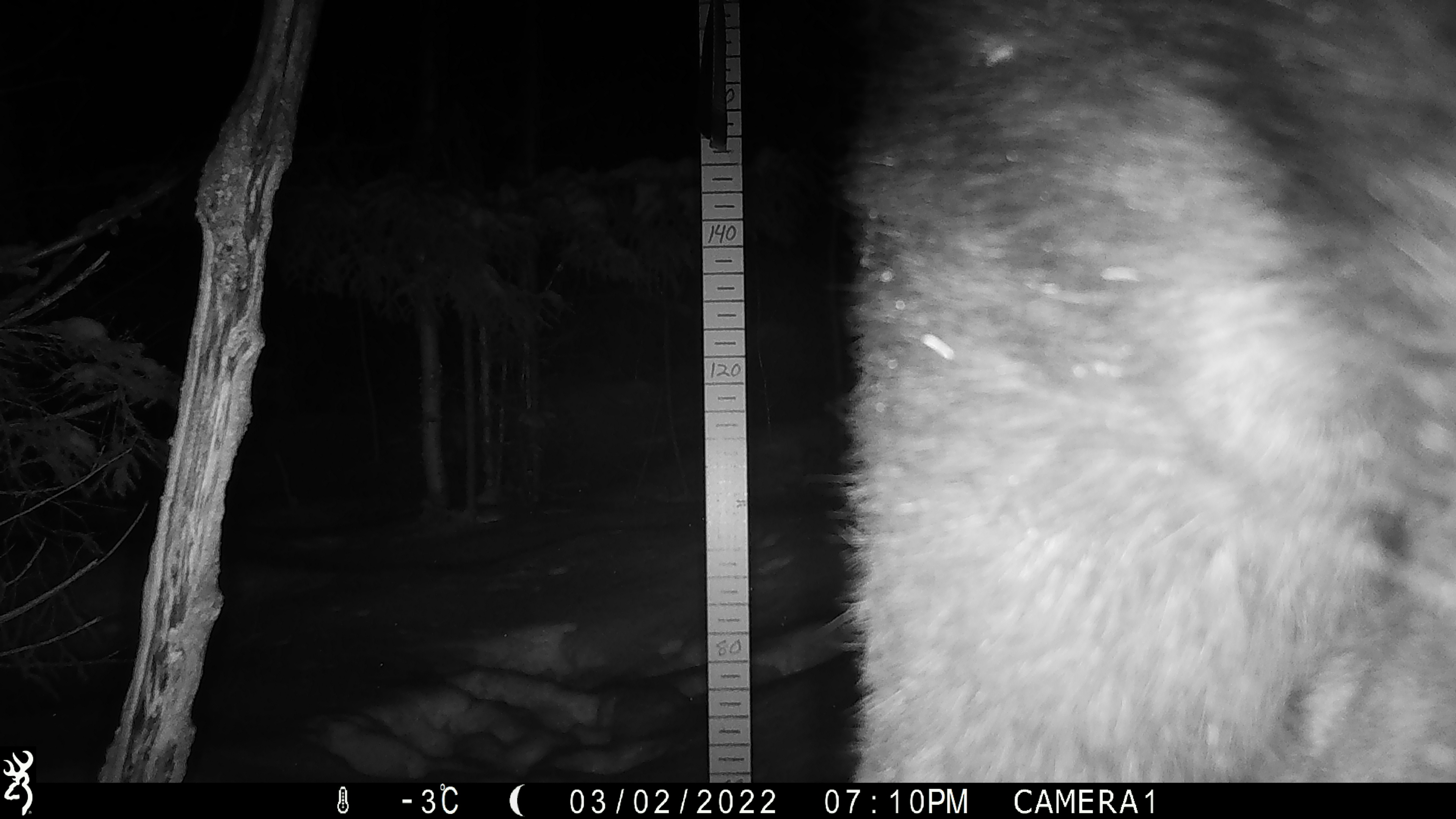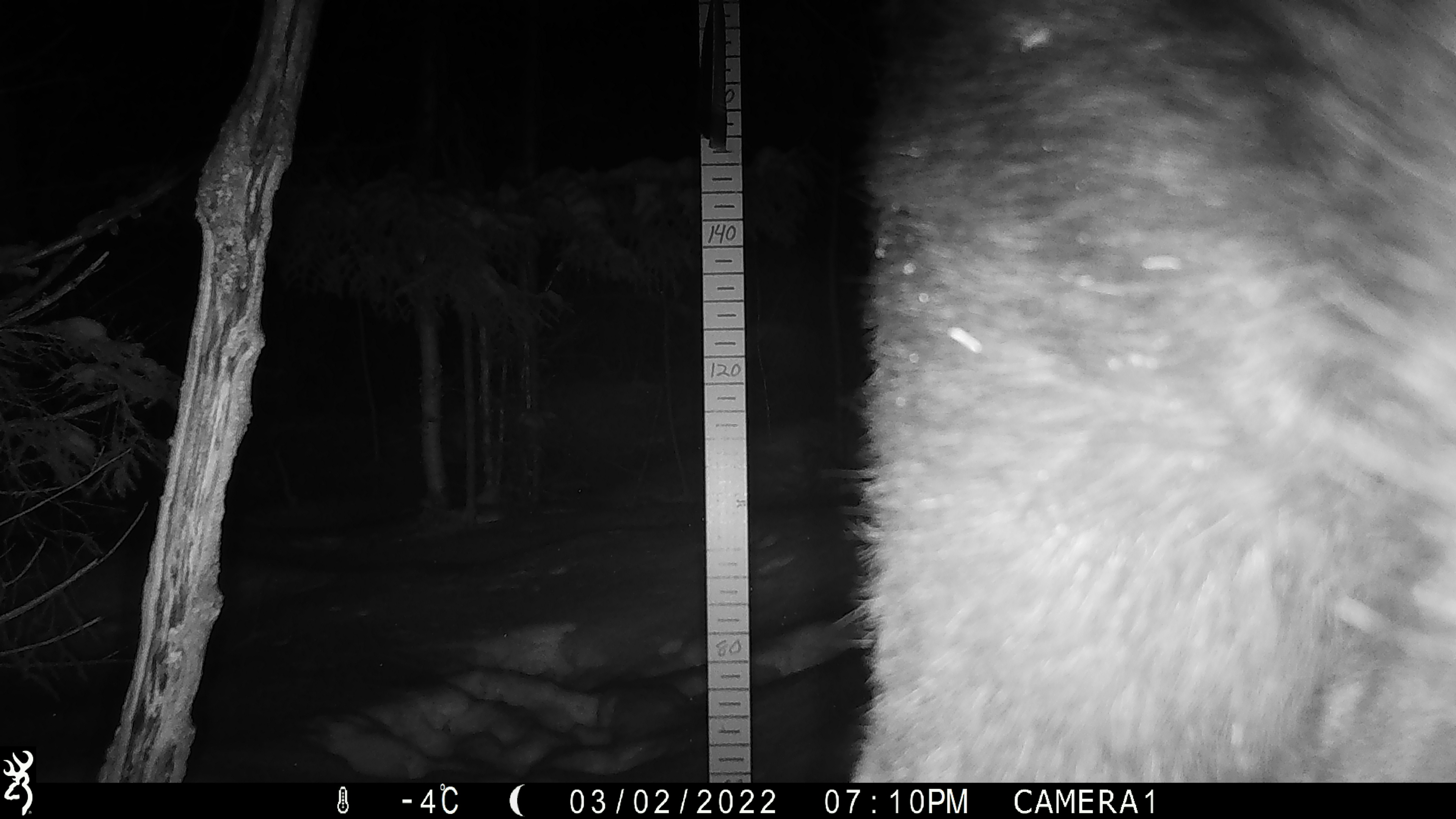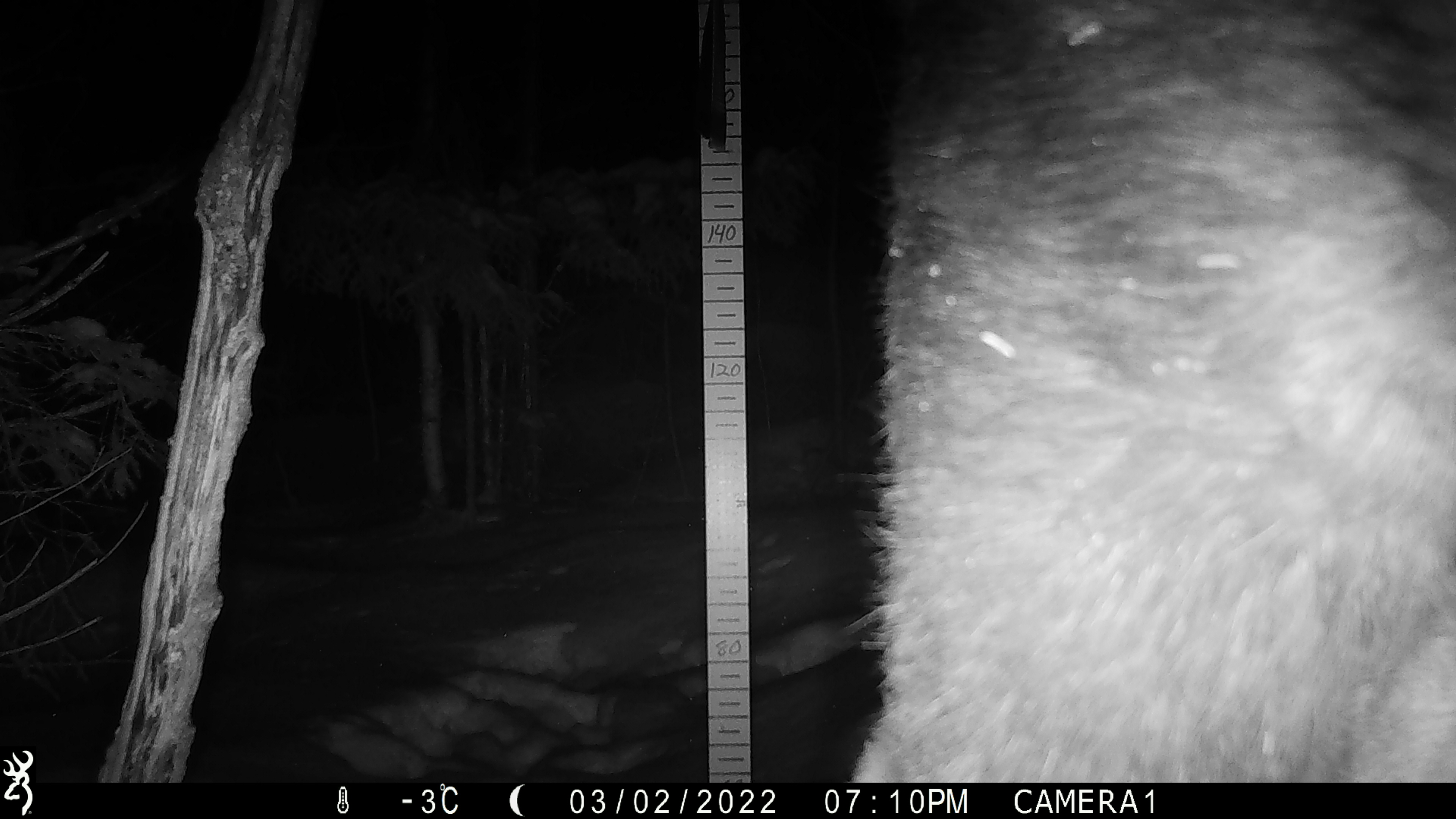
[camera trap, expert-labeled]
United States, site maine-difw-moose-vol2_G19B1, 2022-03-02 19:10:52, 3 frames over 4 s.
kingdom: Animalia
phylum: Chordata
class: Mammalia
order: Artiodactyla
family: Cervidae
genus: Alces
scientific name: Alces alces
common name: moose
Moose (Alces alces).